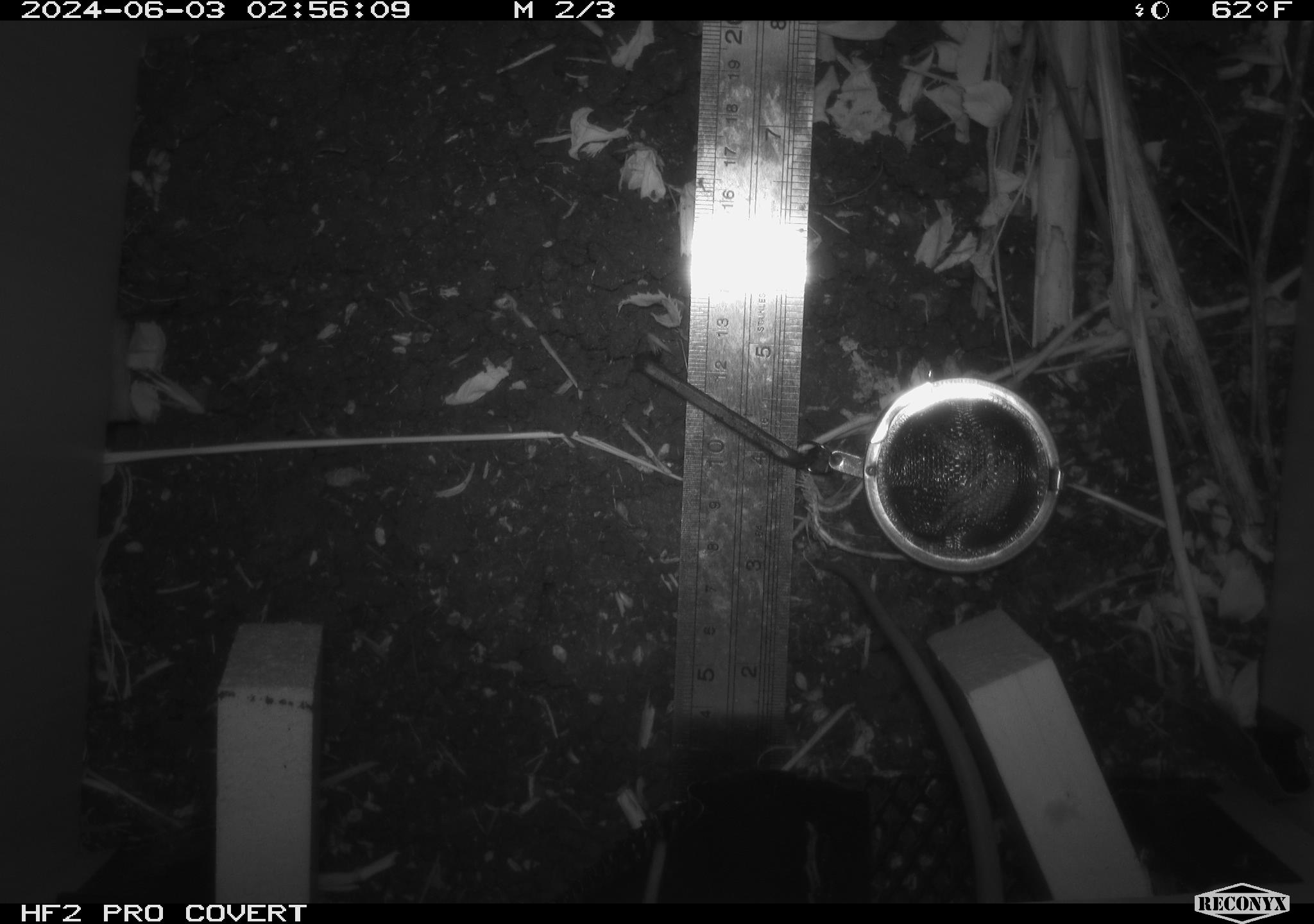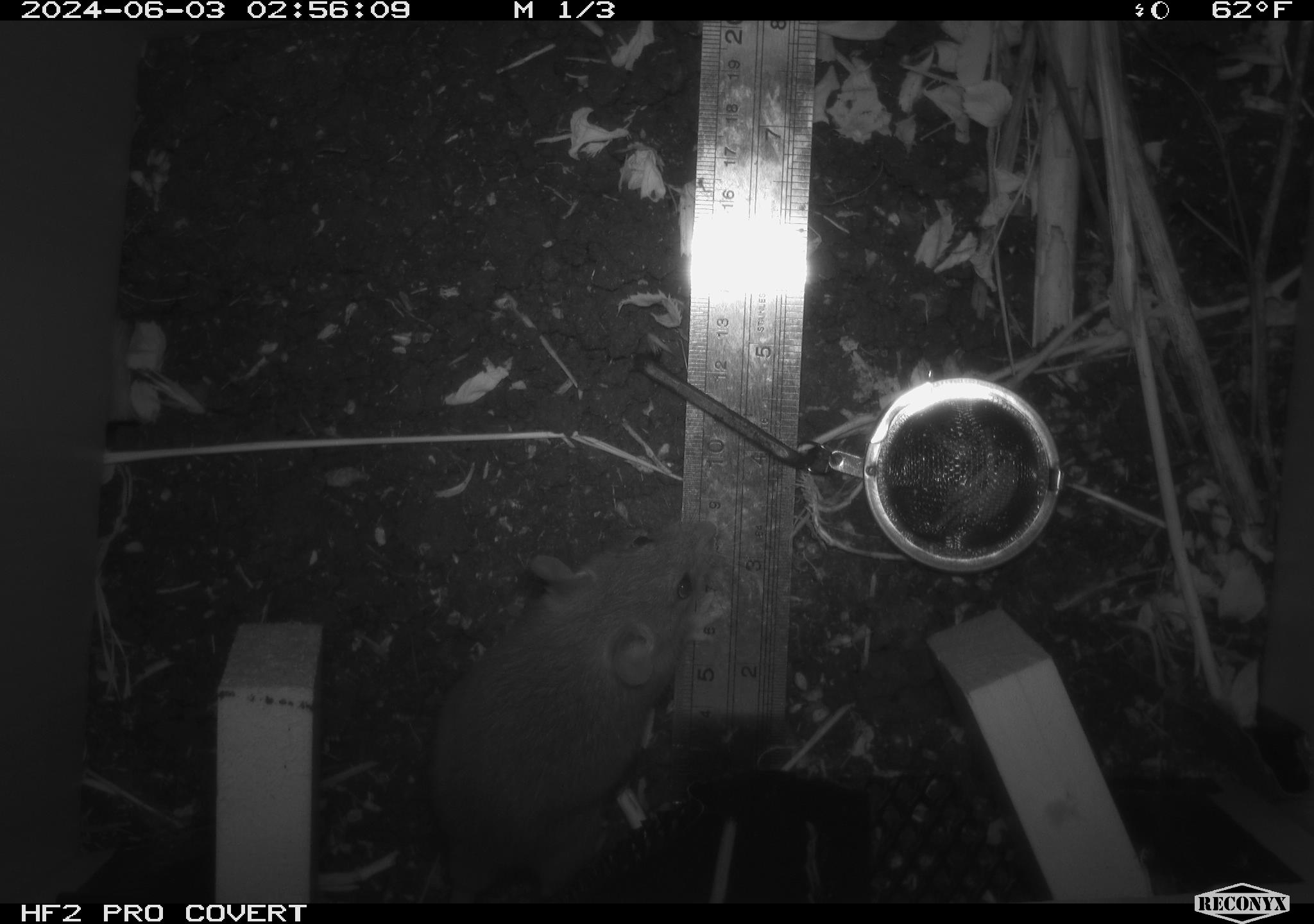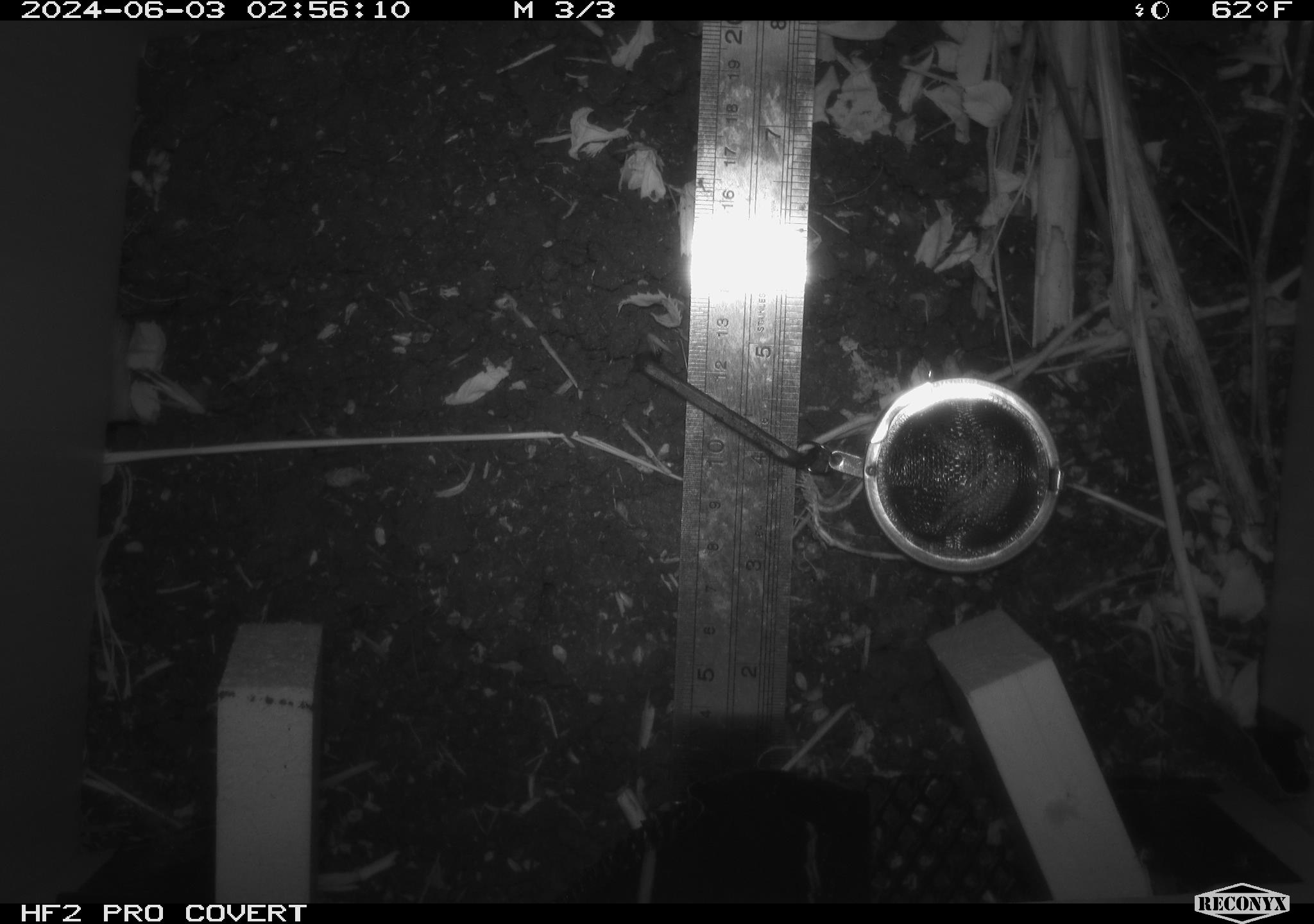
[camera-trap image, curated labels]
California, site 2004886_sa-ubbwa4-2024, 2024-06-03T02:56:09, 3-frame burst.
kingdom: Animalia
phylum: Chordata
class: Mammalia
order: Rodentia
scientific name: Rodentia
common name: woodrat or rat or mouse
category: woodrat or rat or mouse species